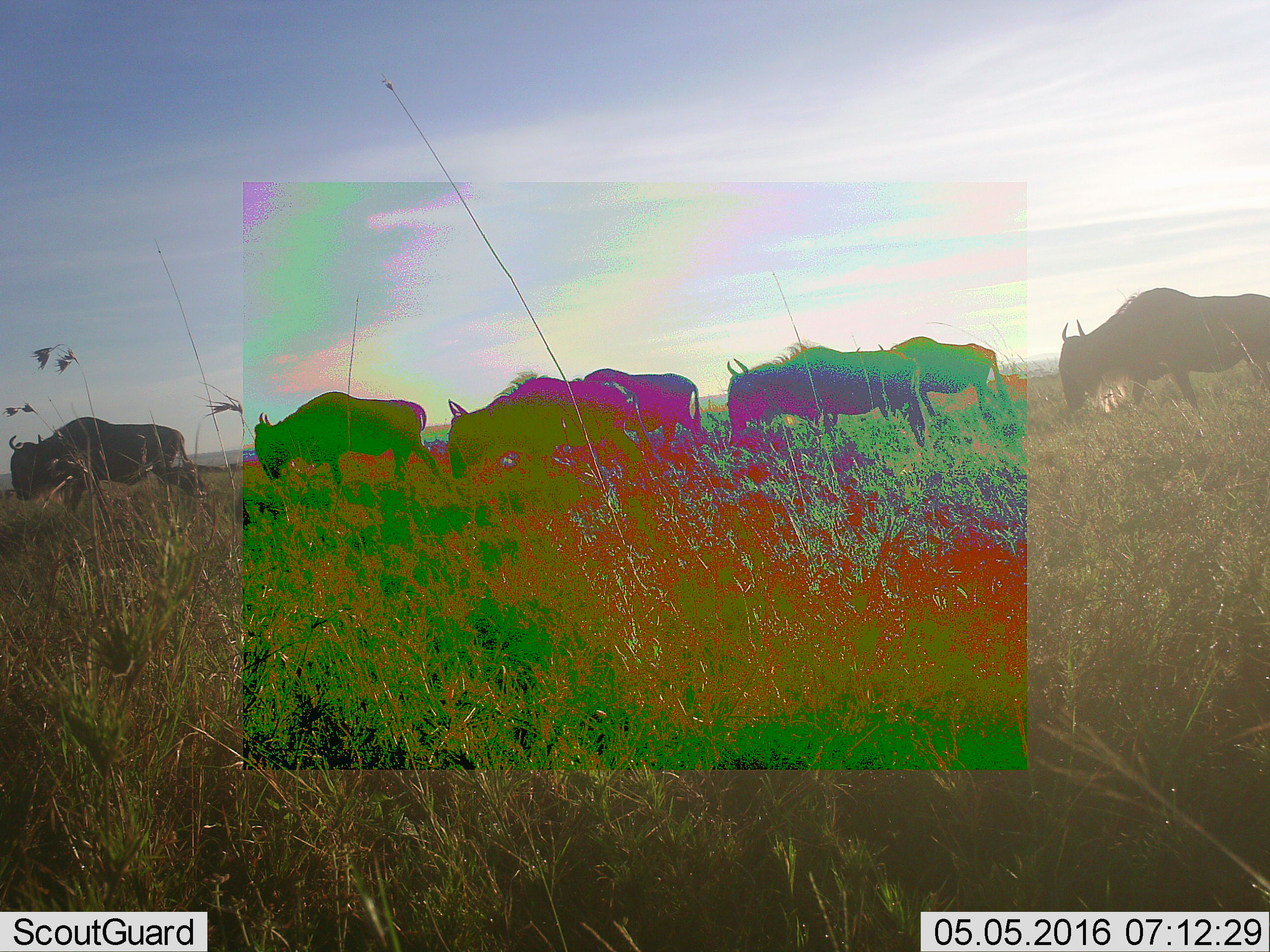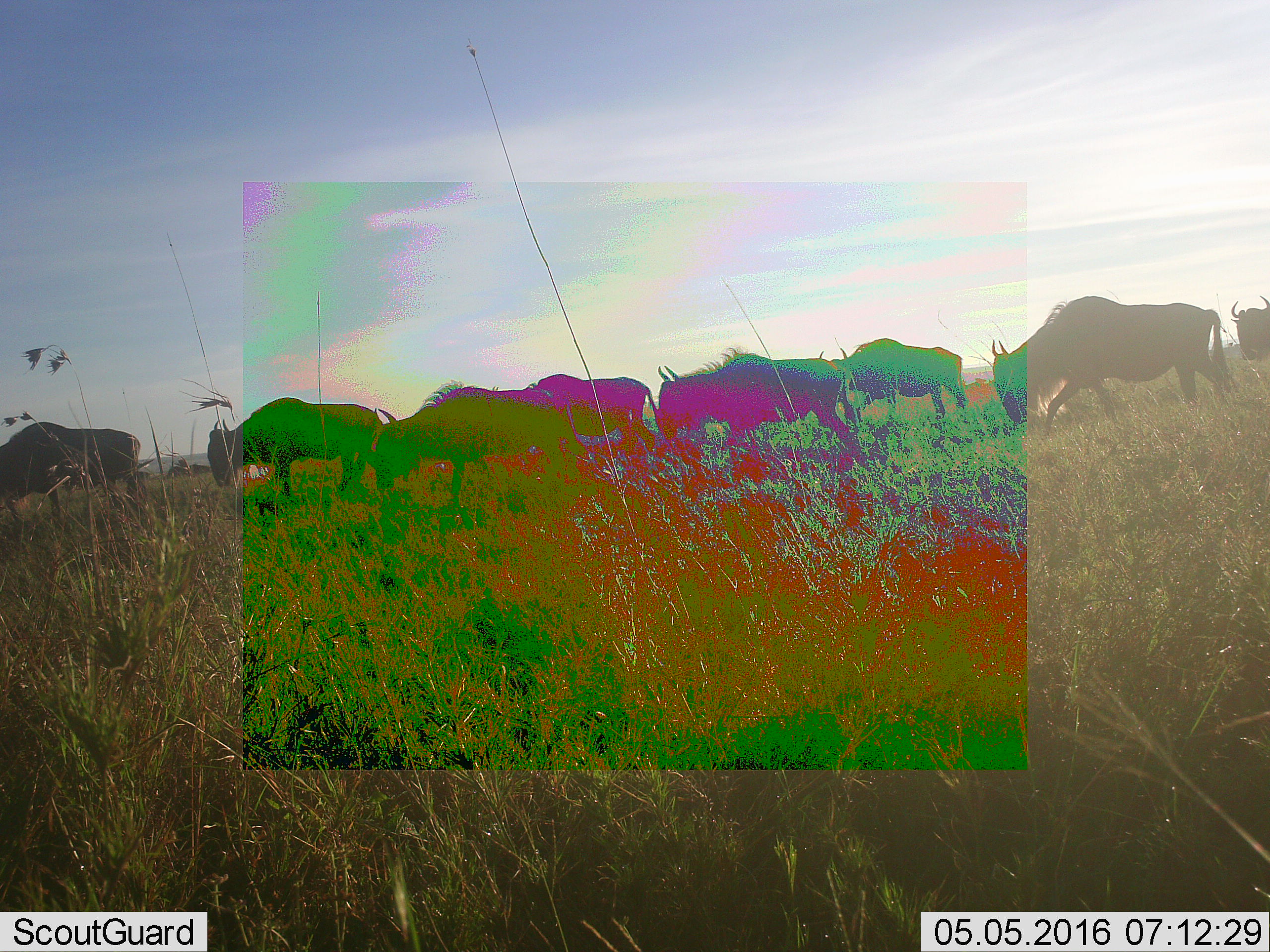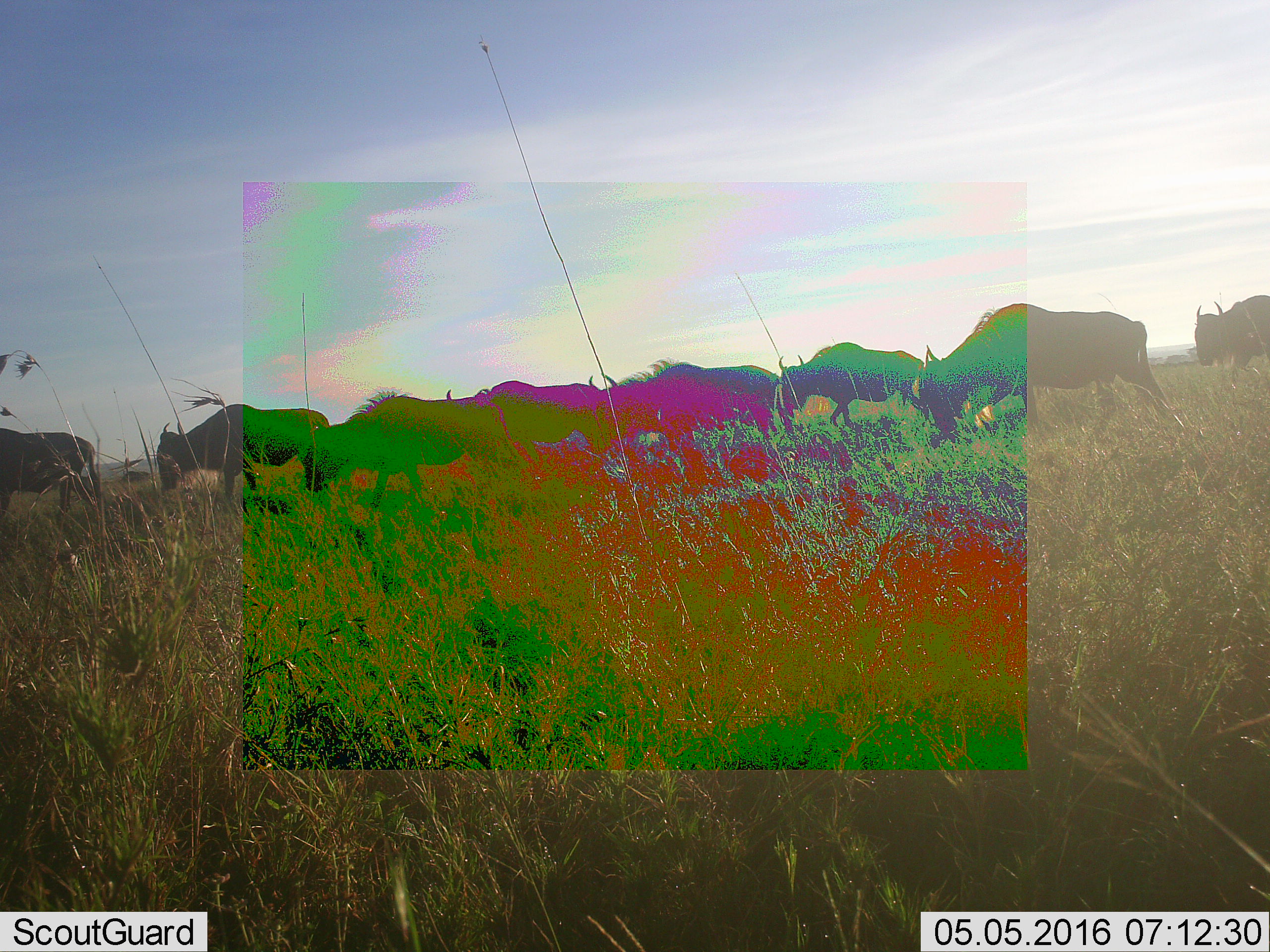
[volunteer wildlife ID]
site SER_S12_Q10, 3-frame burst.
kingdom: Animalia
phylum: Chordata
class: Mammalia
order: Artiodactyla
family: Bovidae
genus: Connochaetes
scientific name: Connochaetes taurinus taurinus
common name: blue wildebeest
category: wildebeestblue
Wildebeestblue (blue wildebeest) (Connochaetes taurinus taurinus), count 7. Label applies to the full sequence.